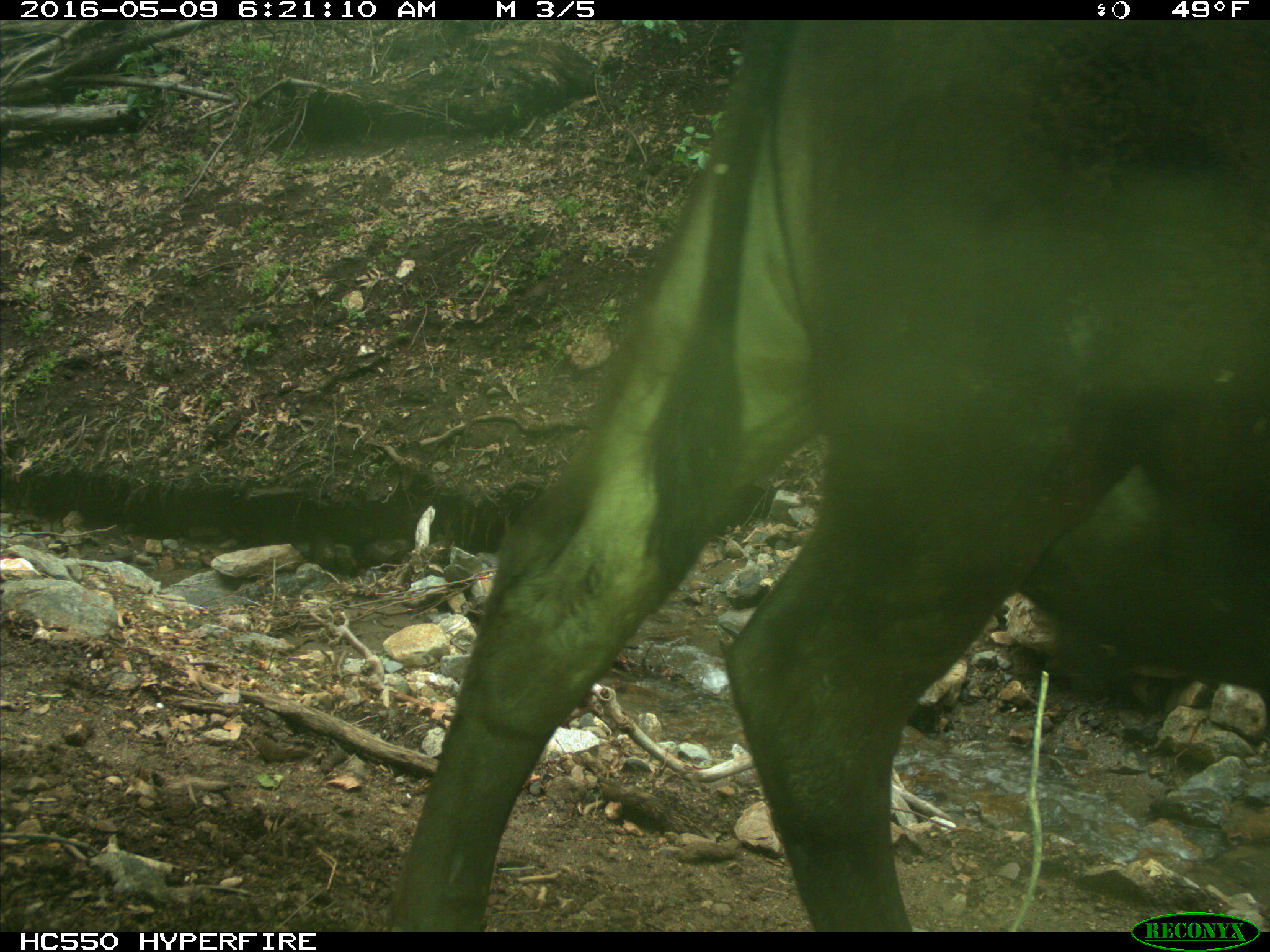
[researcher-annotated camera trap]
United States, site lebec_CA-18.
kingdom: Animalia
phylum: Chordata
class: Mammalia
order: Artiodactyla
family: Bovidae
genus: Bos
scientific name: Bos taurus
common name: domestic cow